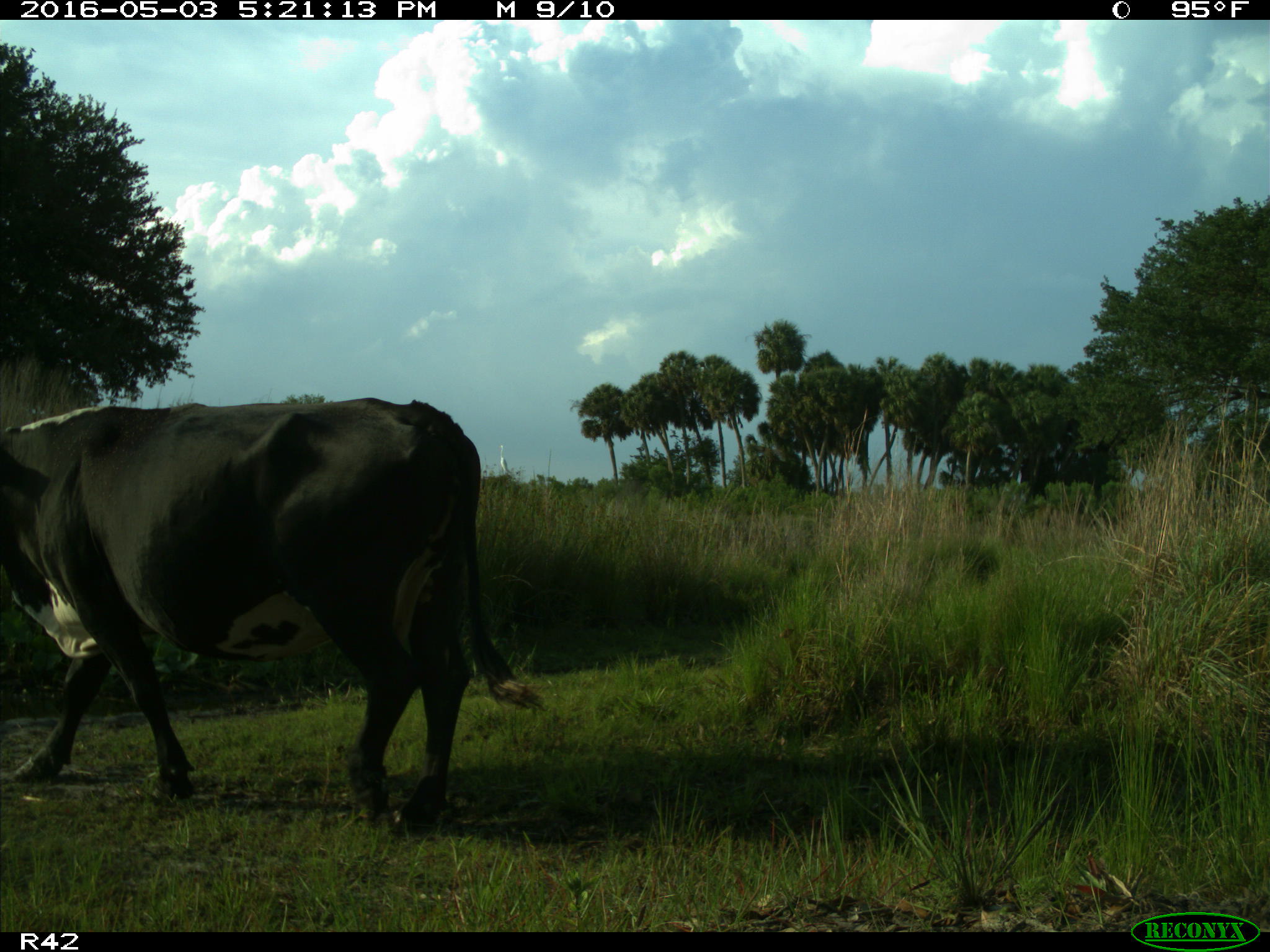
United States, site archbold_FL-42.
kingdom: Animalia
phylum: Chordata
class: Mammalia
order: Artiodactyla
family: Bovidae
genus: Bos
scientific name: Bos taurus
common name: domestic cow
Bos taurus (domestic cow).